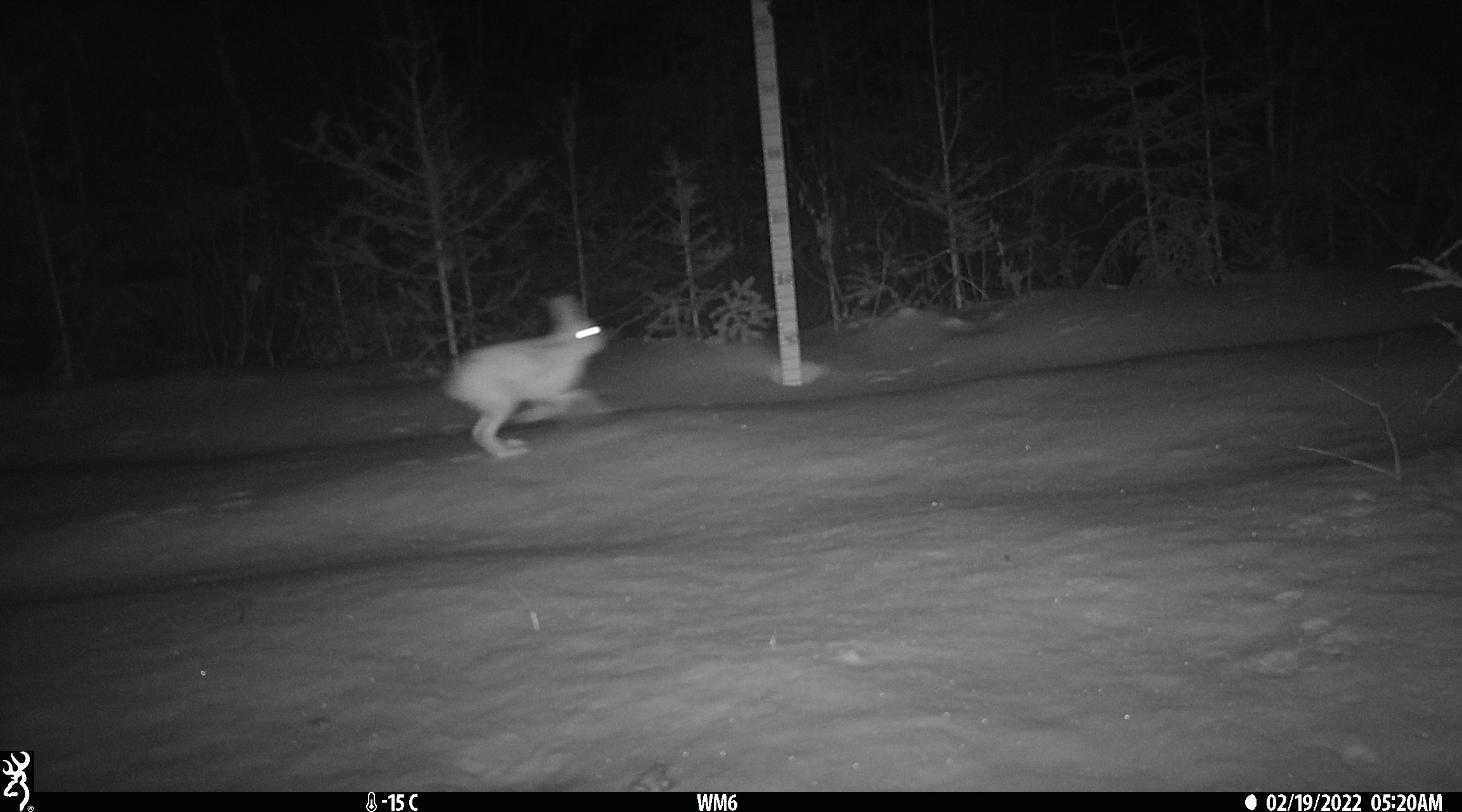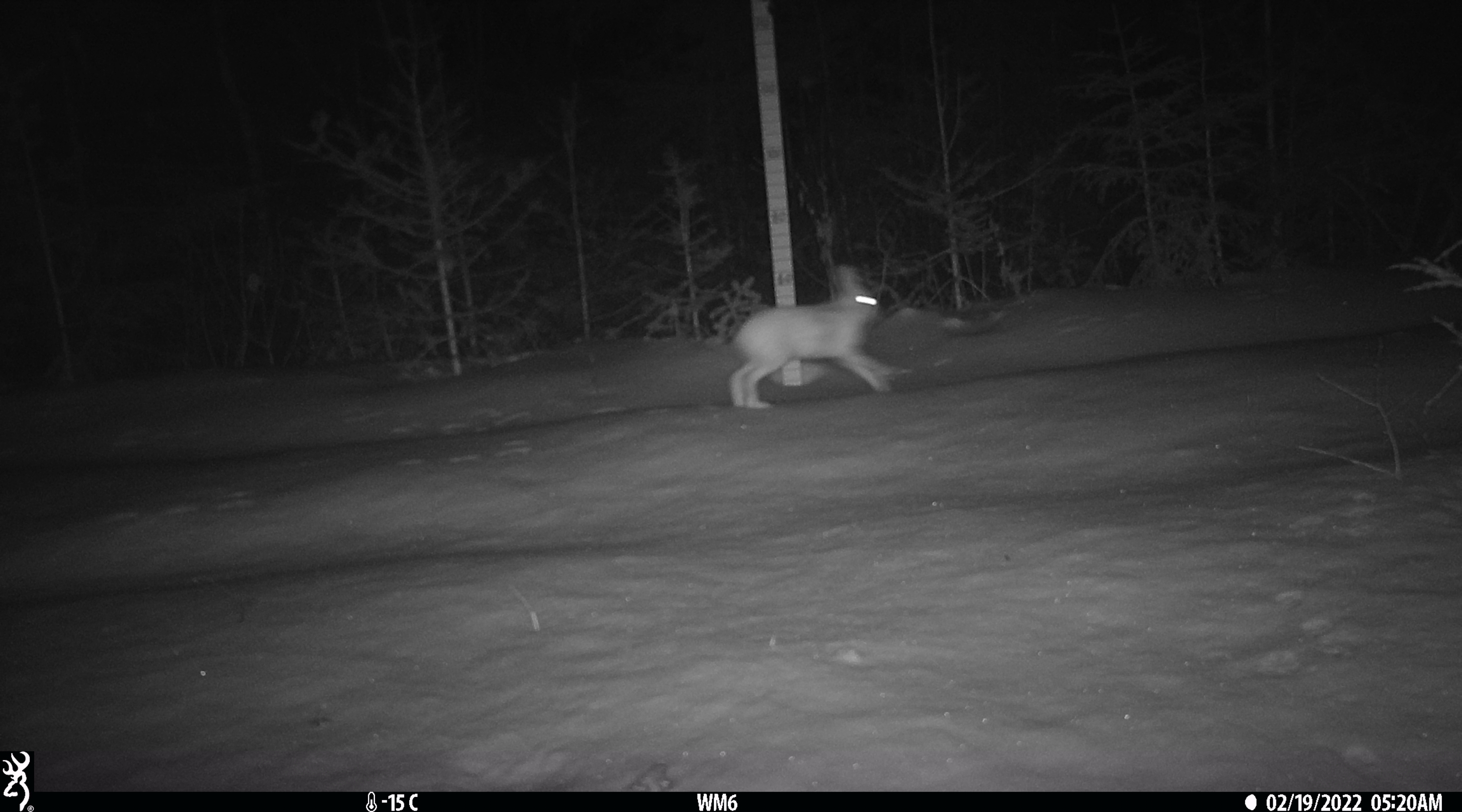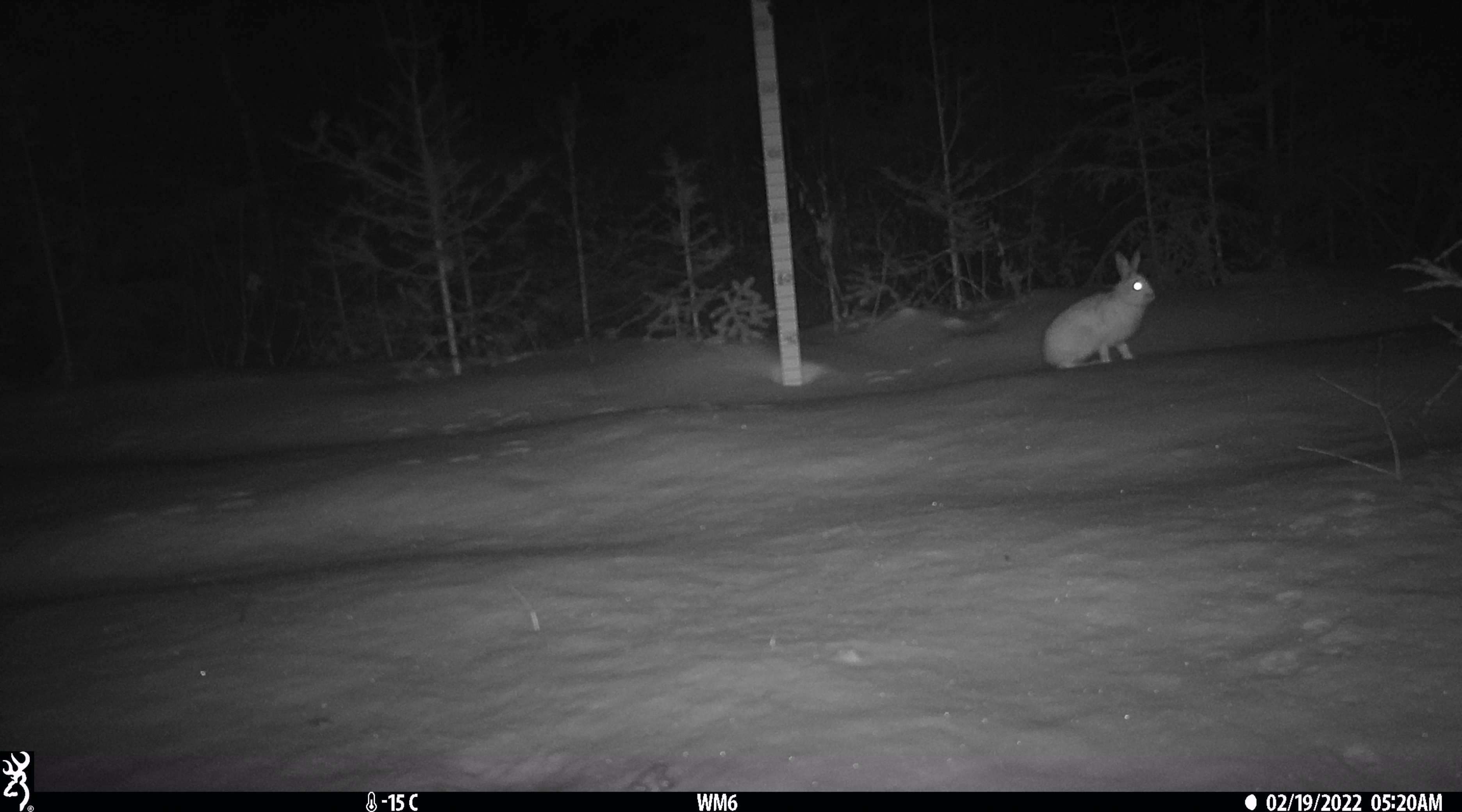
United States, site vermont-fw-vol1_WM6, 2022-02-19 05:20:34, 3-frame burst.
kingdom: Animalia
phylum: Chordata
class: Mammalia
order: Lagomorpha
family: Leporidae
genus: Lepus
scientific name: Lepus americanus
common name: snowshoe hare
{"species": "snowshoe hare (Lepus americanus)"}